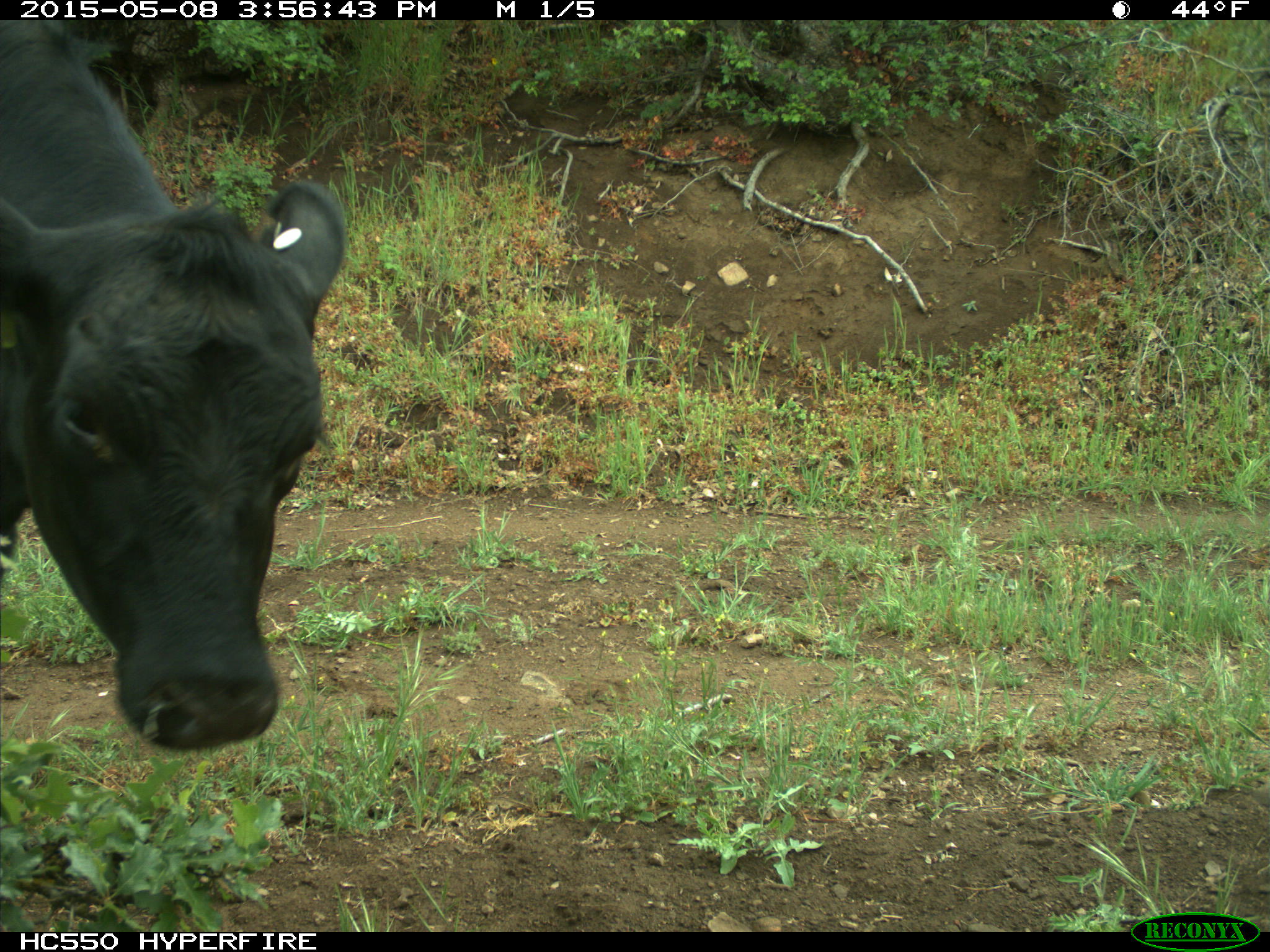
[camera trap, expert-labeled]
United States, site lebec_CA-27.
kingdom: Animalia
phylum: Chordata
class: Mammalia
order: Artiodactyla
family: Bovidae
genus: Bos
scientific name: Bos taurus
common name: domestic cow